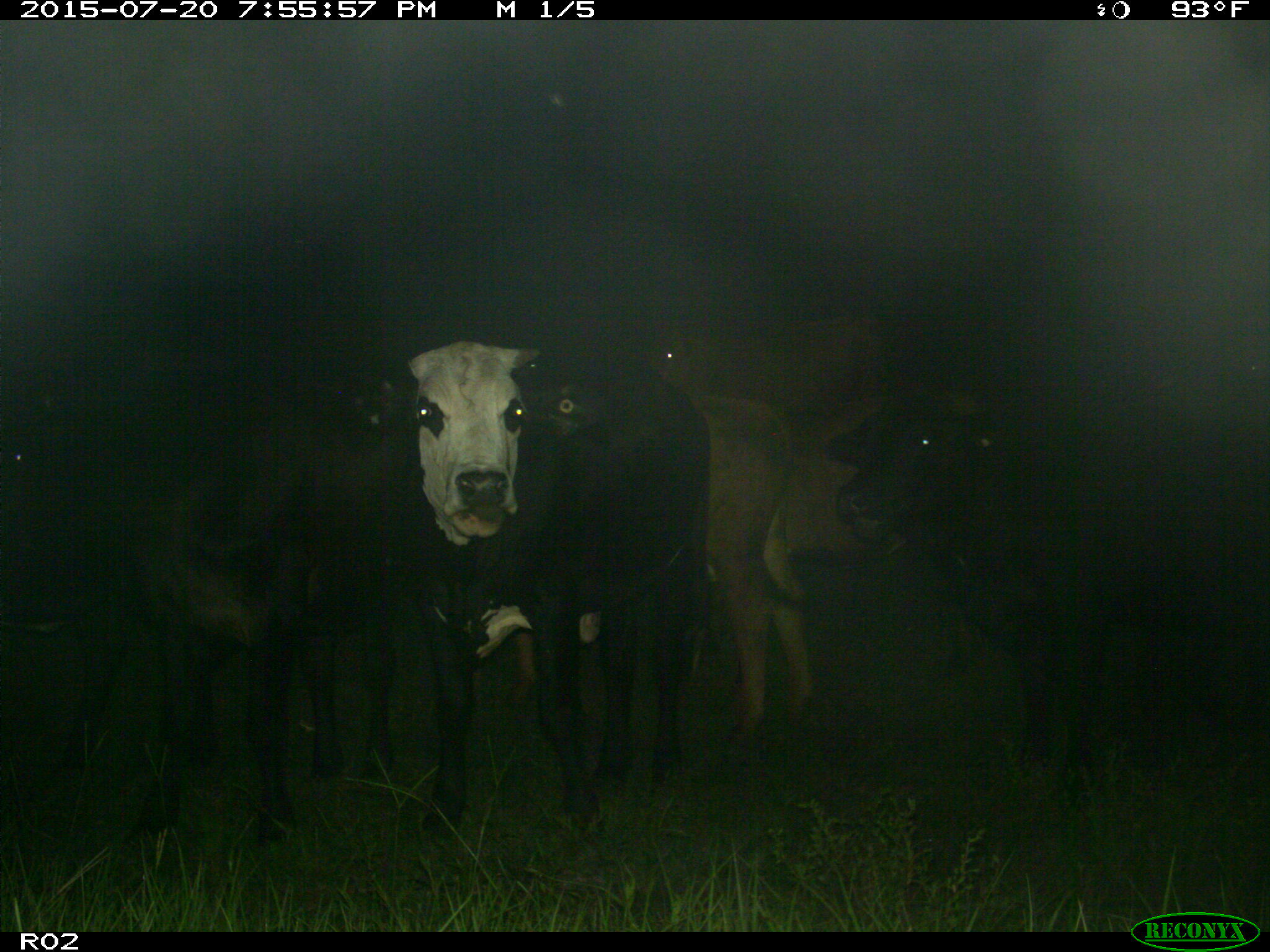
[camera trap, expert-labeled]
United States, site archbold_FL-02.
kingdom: Animalia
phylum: Chordata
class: Mammalia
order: Artiodactyla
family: Bovidae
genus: Bos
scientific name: Bos taurus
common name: domestic cow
Bos taurus (domestic cow).